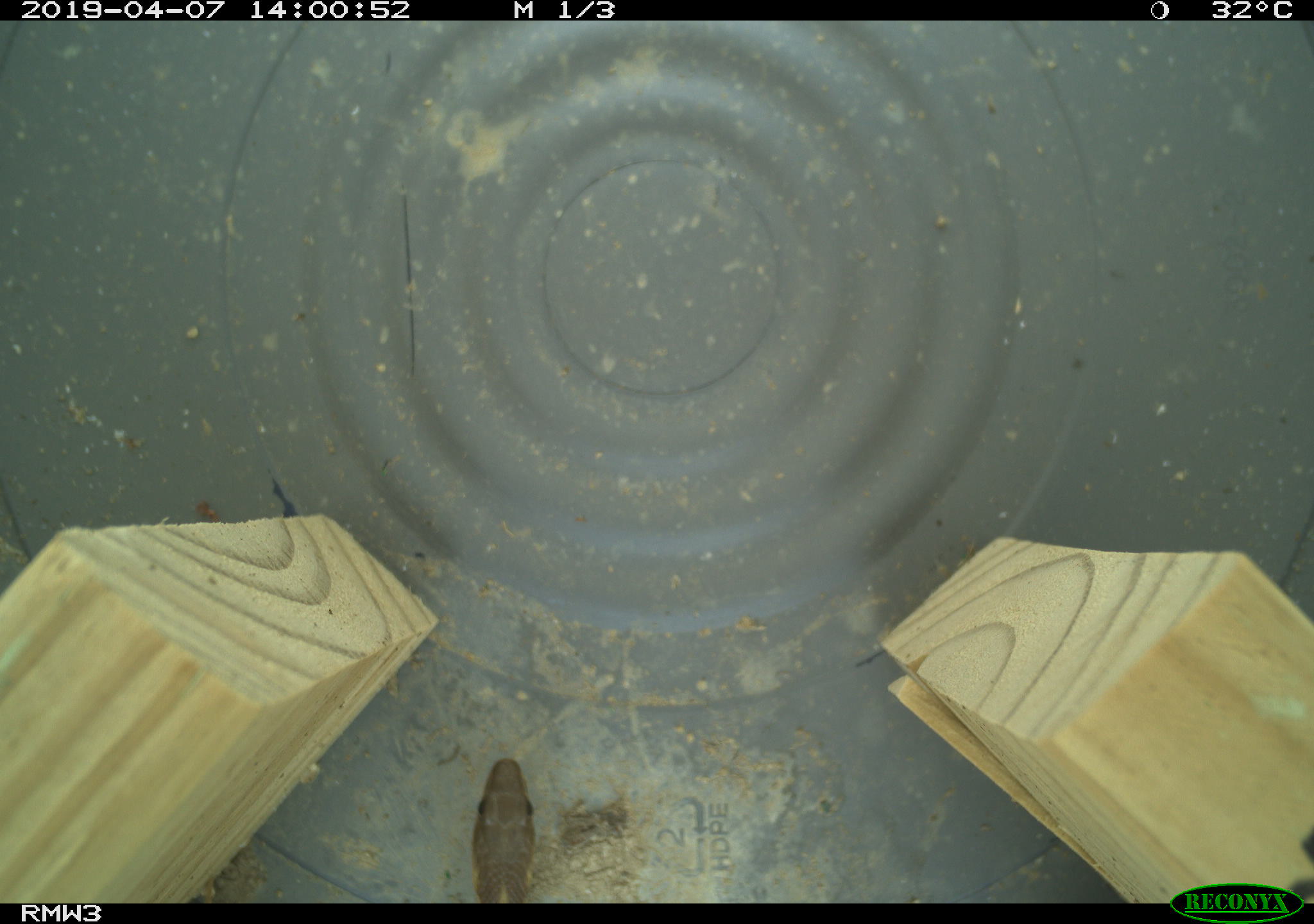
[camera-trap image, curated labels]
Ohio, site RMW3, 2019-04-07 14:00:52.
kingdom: Animalia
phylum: Chordata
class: Reptilia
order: Squamata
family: Colubridae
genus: Thamnophis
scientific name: Thamnophis sirtalis sirtalis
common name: eastern gartersnake